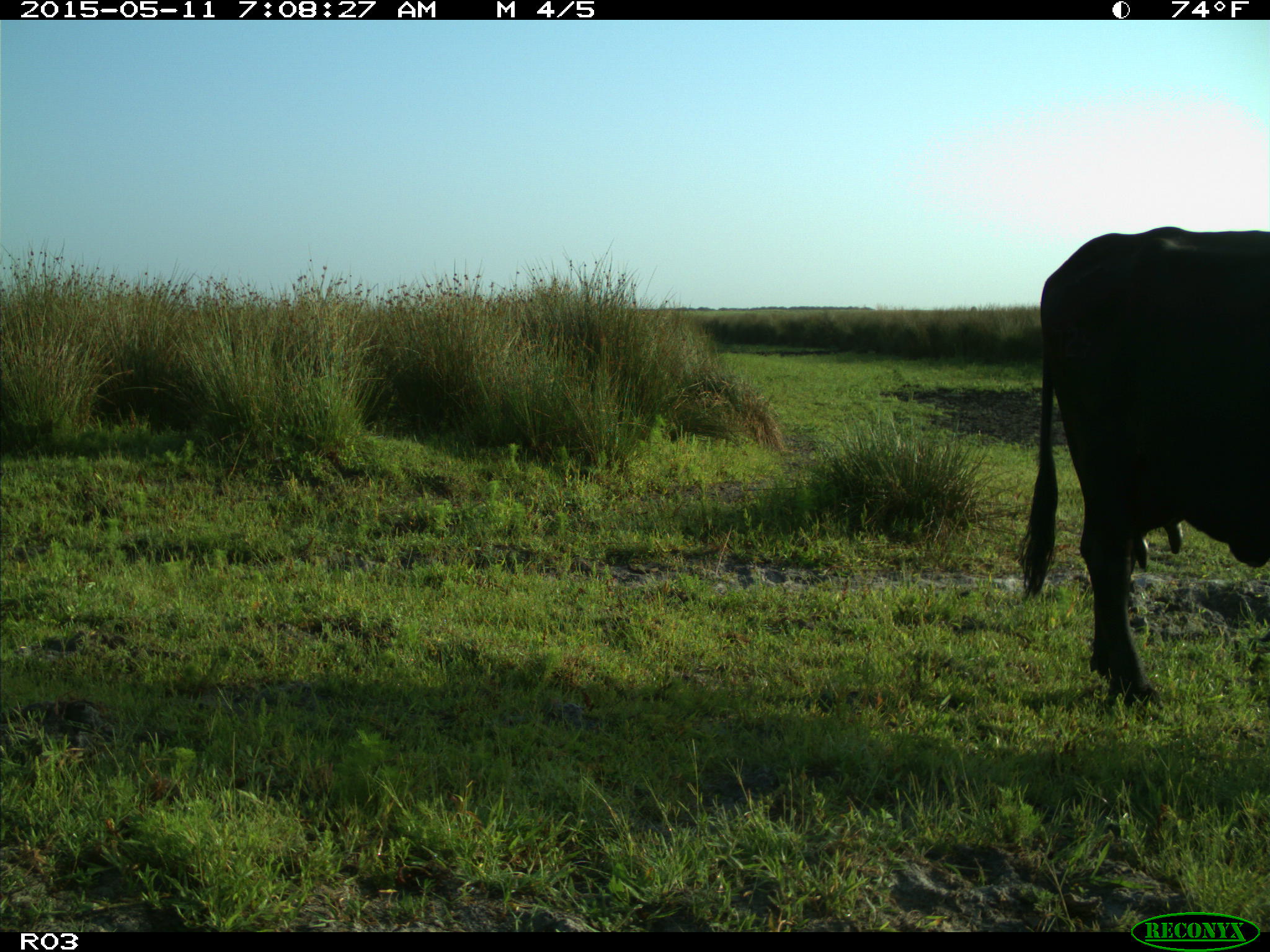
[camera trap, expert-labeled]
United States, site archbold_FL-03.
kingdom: Animalia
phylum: Chordata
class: Mammalia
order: Artiodactyla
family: Bovidae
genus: Bos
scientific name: Bos taurus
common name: domestic cow